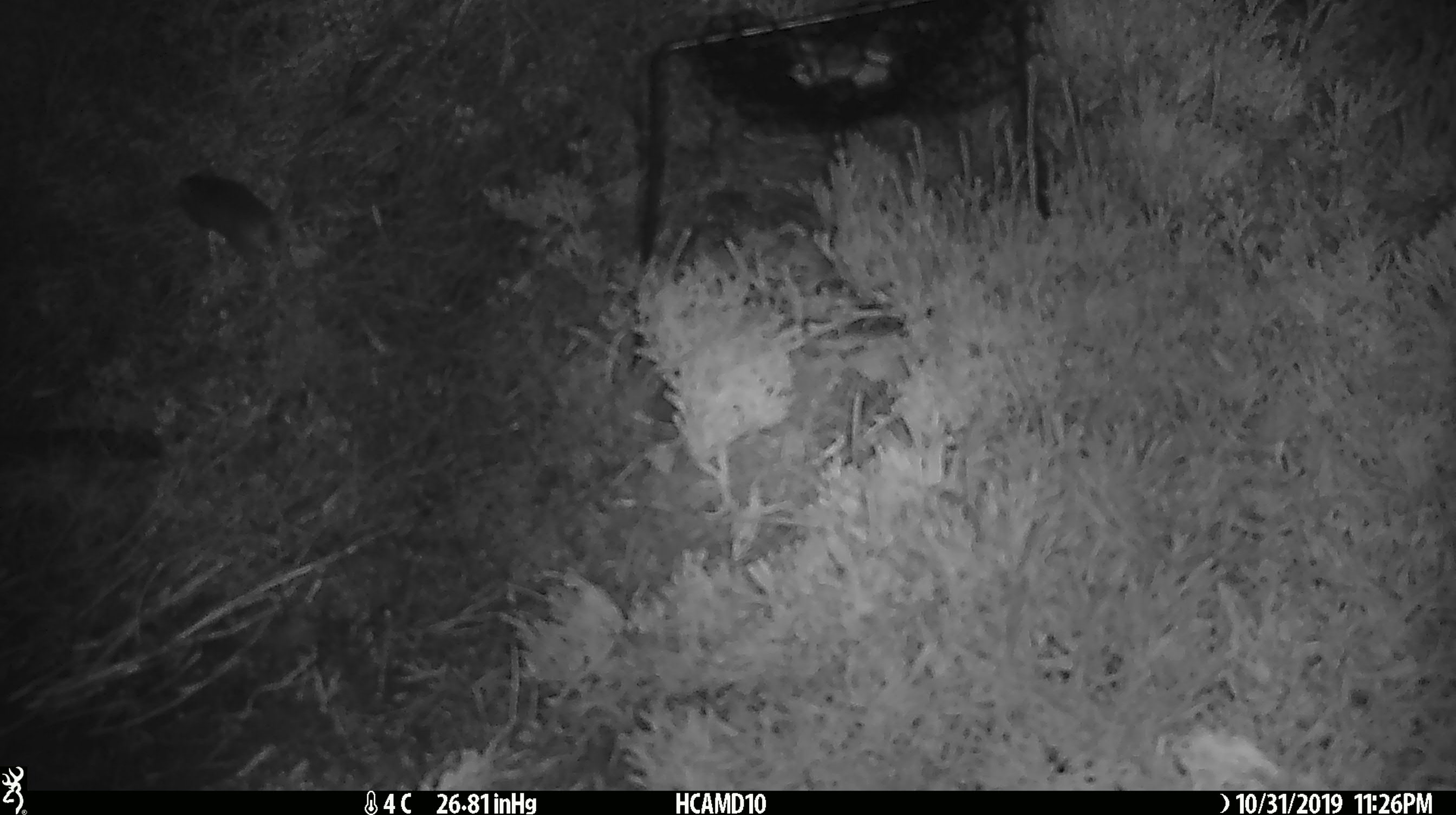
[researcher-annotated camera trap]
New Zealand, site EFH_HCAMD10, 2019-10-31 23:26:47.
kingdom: Animalia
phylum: Chordata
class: Mammalia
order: Rodentia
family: Muridae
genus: Mus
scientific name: Mus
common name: mouse